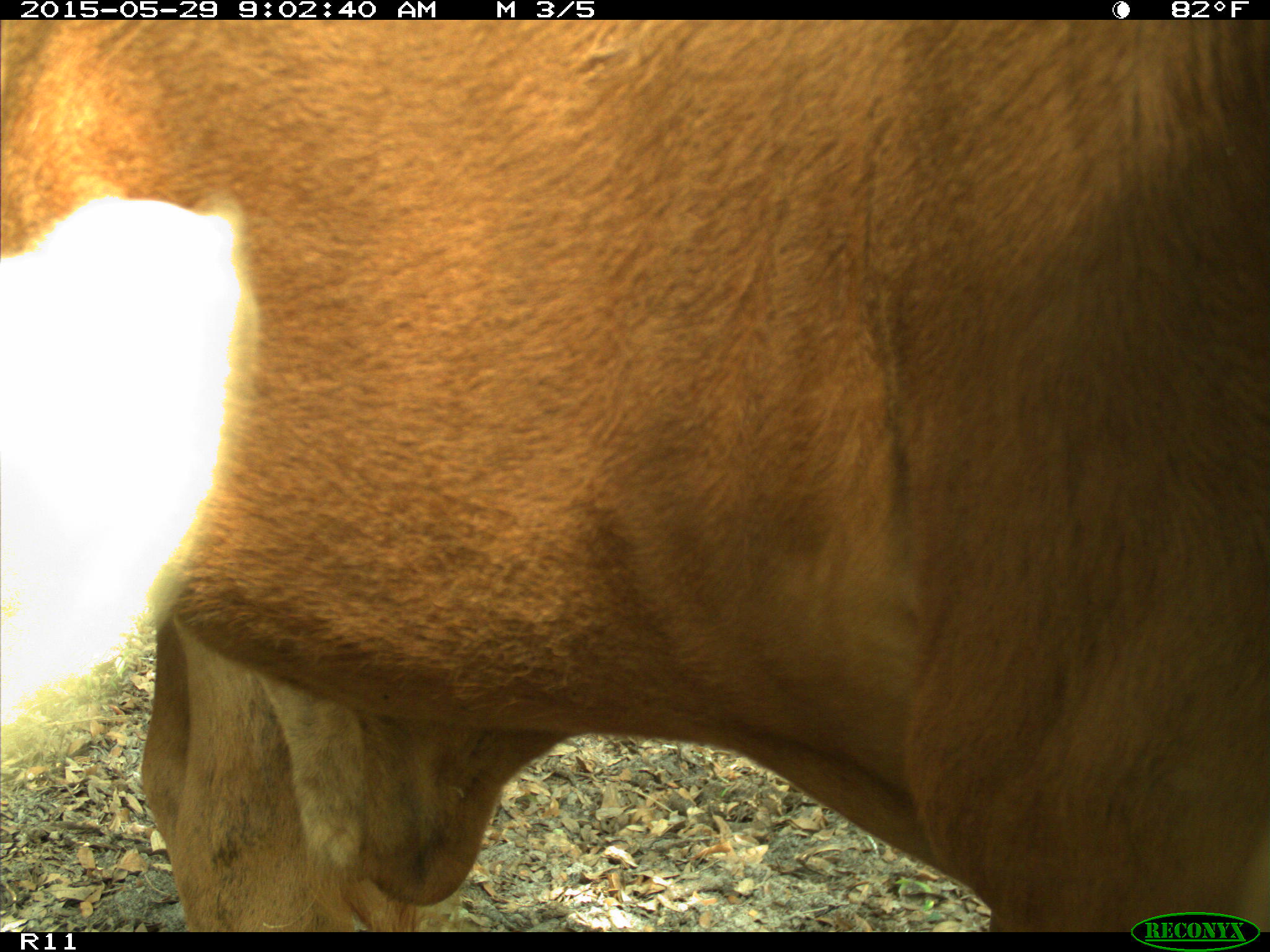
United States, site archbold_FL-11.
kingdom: Animalia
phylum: Chordata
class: Mammalia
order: Artiodactyla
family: Bovidae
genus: Bos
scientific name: Bos taurus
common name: domestic cow